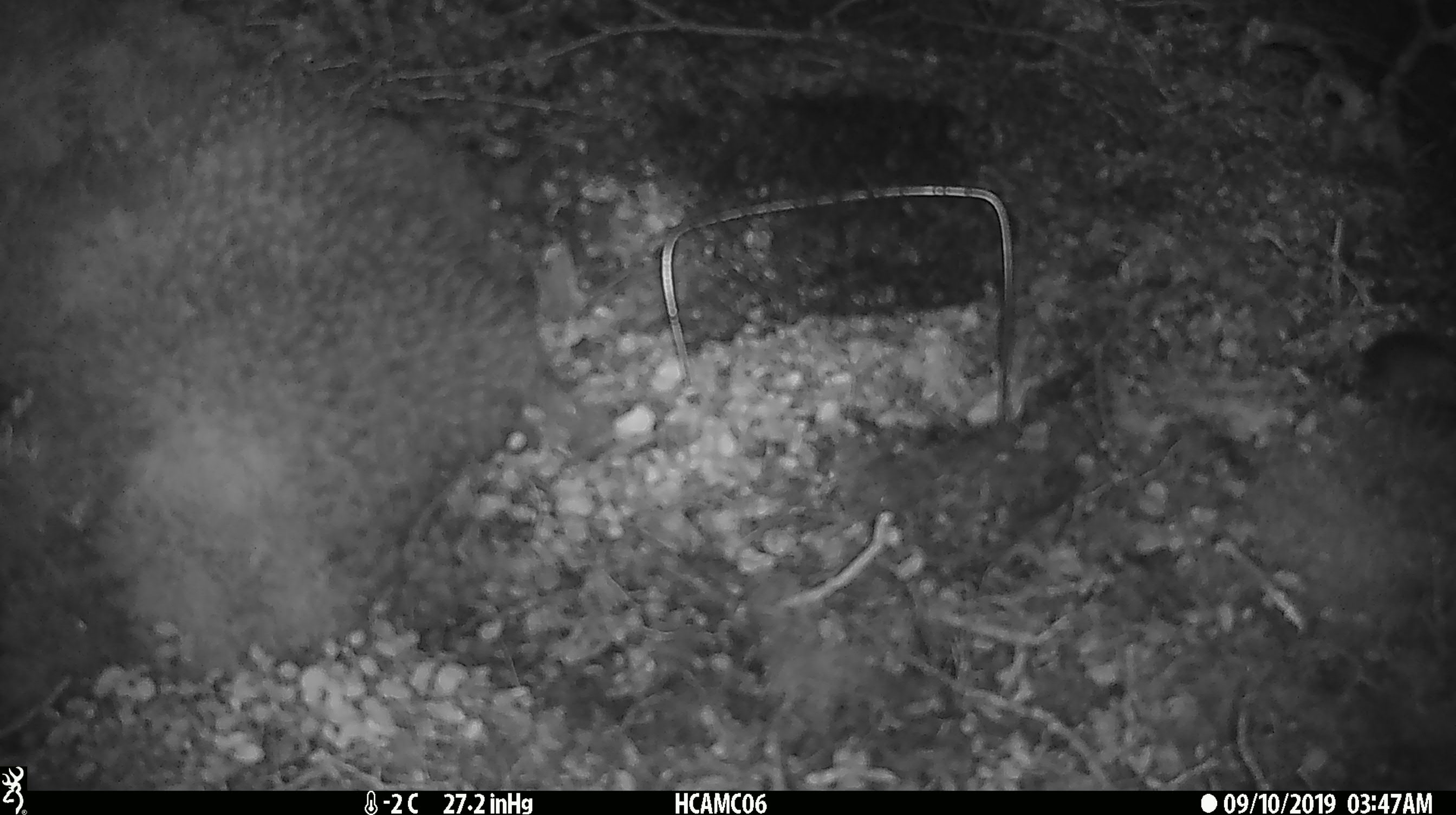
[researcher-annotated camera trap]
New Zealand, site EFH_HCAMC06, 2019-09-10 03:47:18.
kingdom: Animalia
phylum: Chordata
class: Mammalia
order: Rodentia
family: Muridae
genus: Mus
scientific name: Mus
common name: mouse